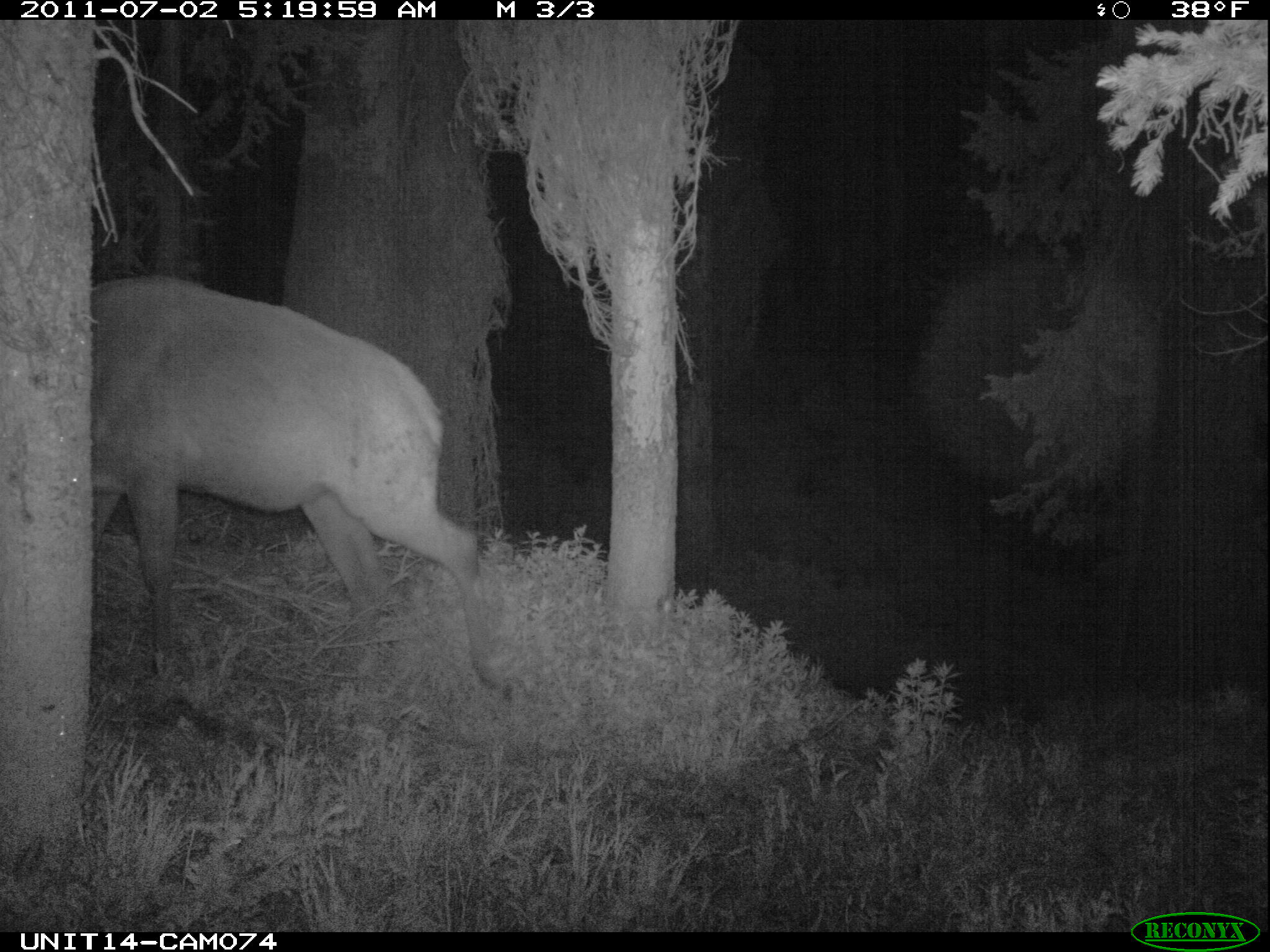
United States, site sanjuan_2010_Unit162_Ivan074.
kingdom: Animalia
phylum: Chordata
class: Mammalia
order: Artiodactyla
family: Cervidae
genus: Cervus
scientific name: Cervus elaphus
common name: red deer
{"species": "Cervus elaphus (red deer)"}